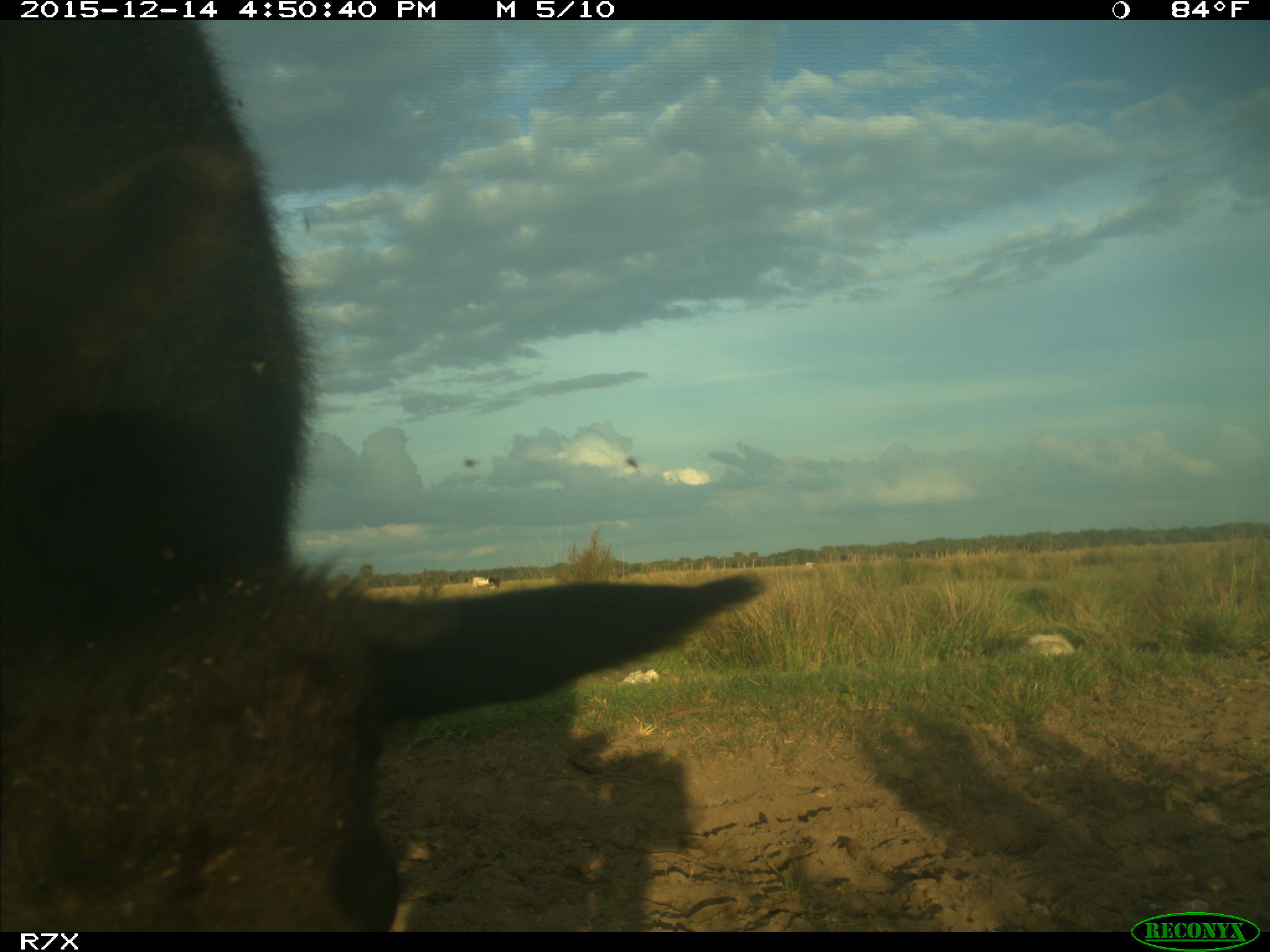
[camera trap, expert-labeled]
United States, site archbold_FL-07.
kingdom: Animalia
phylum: Chordata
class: Mammalia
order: Artiodactyla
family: Bovidae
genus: Bos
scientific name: Bos taurus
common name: domestic cow